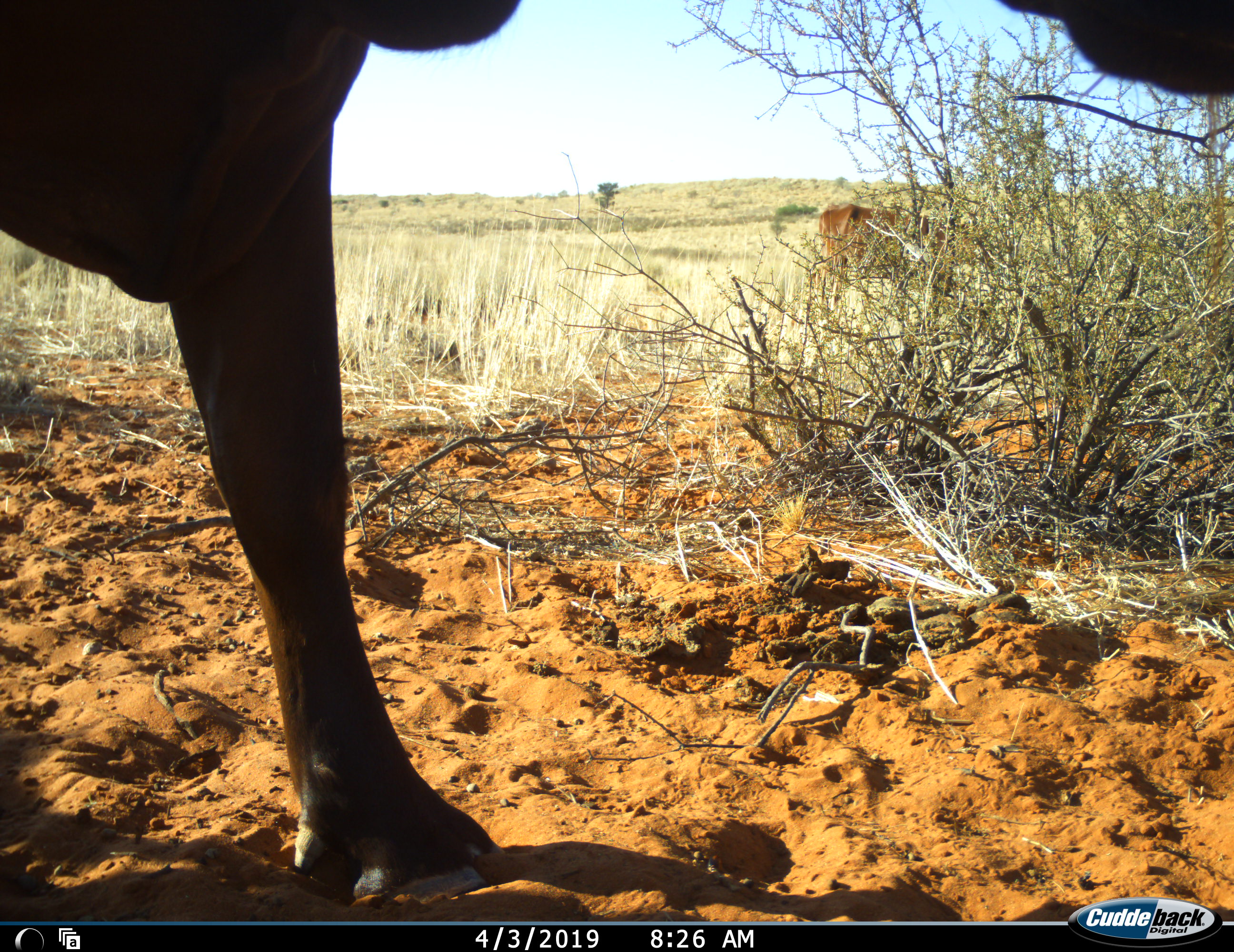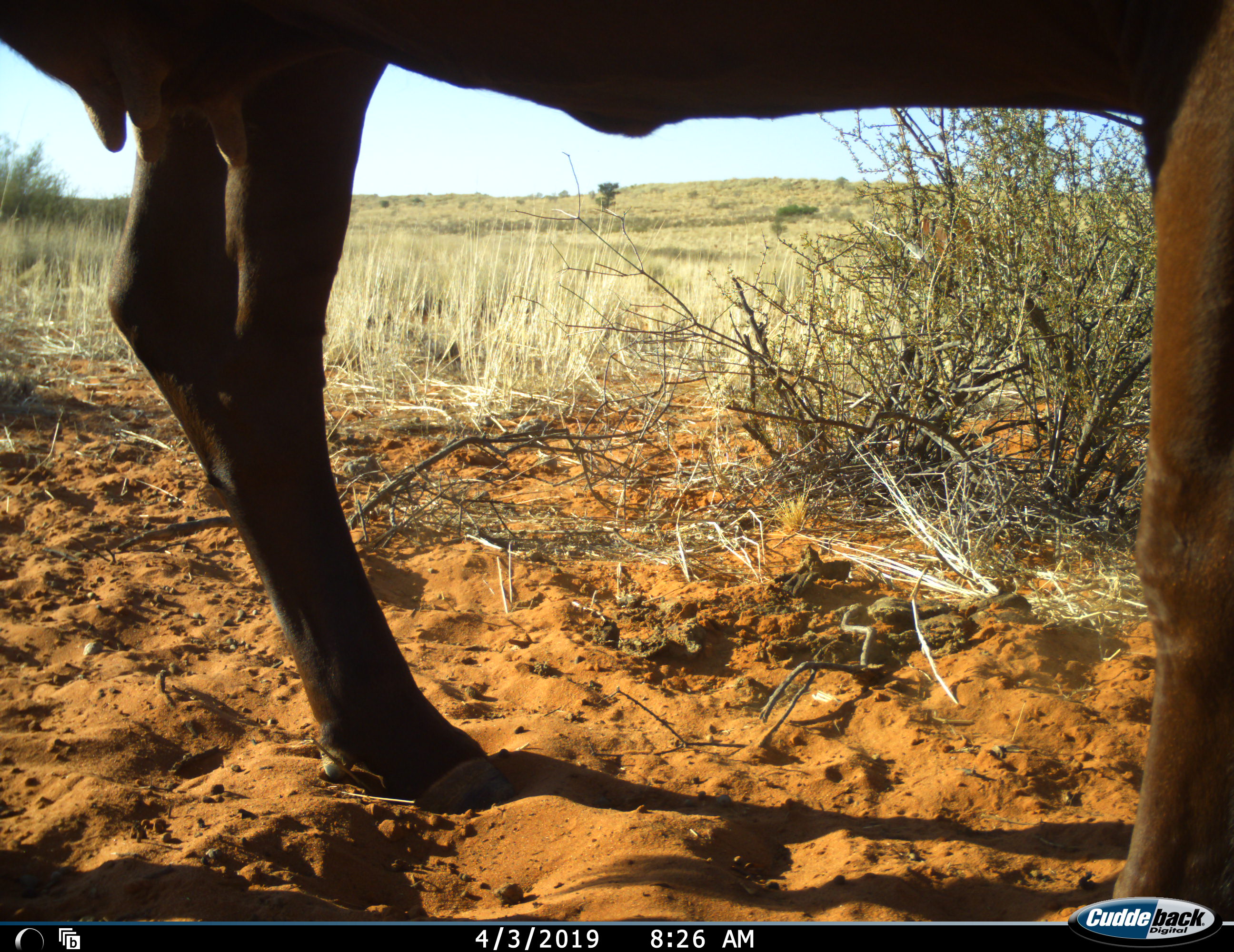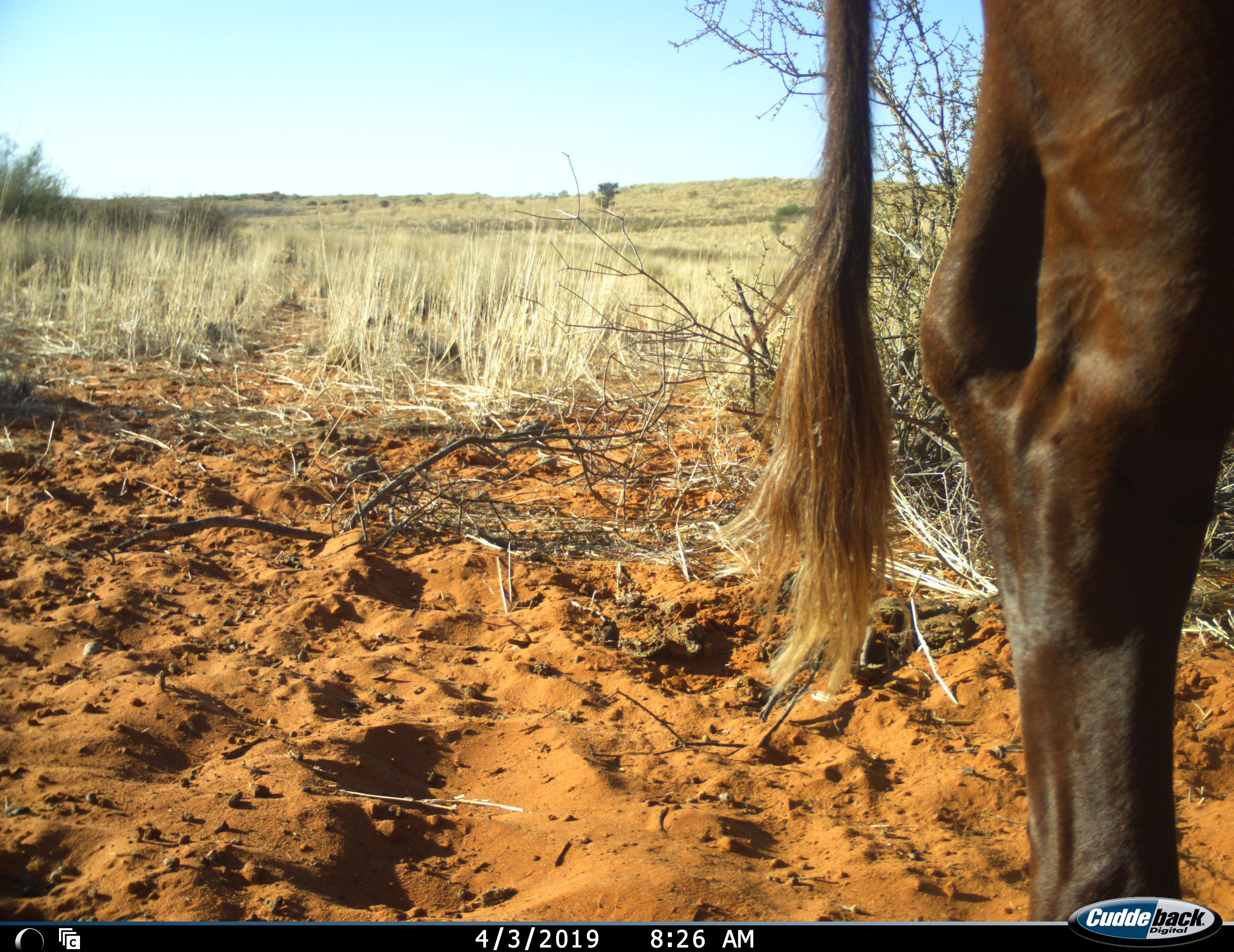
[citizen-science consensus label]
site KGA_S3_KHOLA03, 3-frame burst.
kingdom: Animalia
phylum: Chordata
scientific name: Vertebrata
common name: domestic animal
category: domesticanimal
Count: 2.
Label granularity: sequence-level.